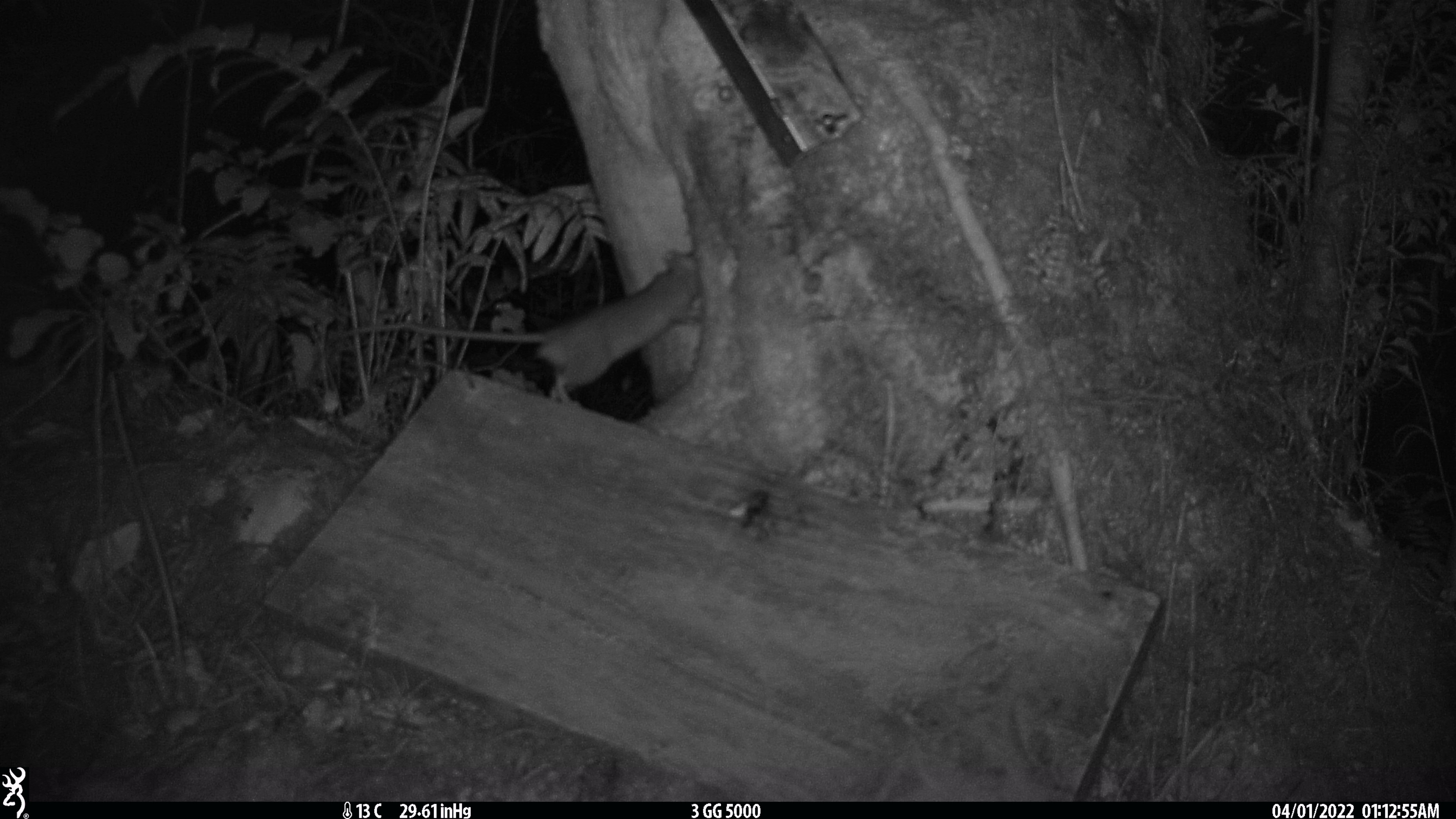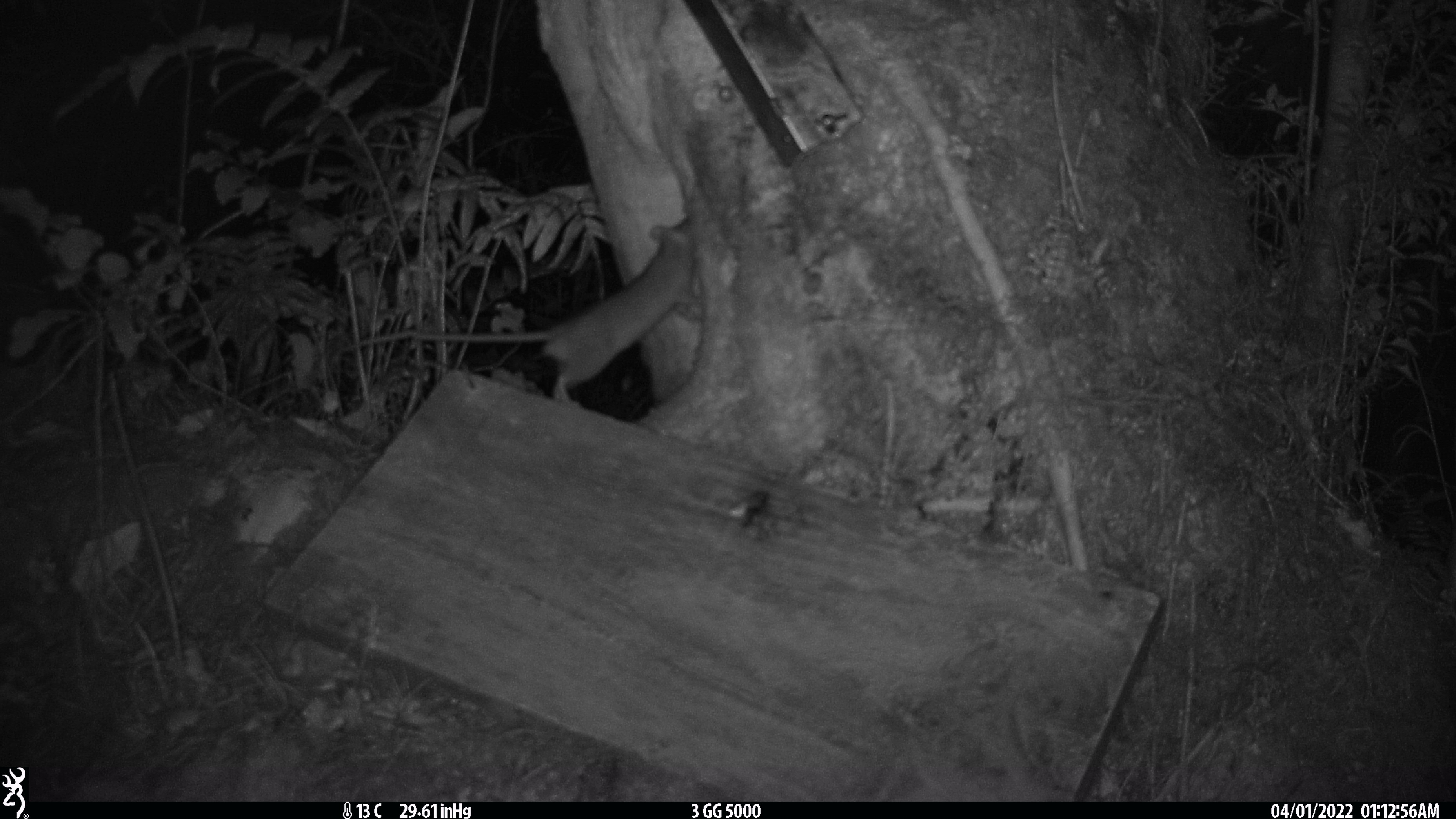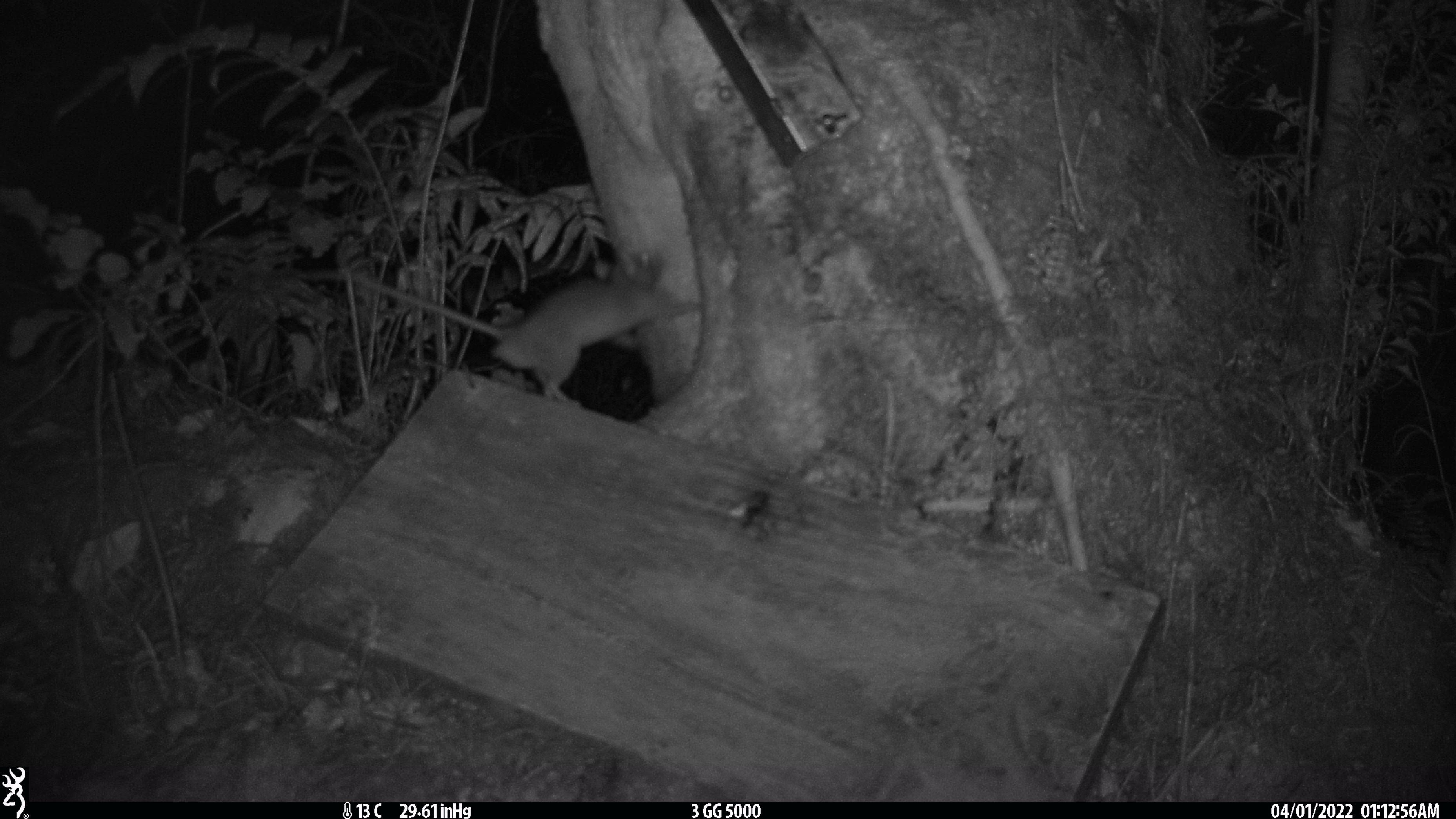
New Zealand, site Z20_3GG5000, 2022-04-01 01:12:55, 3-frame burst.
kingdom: Animalia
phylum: Chordata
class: Mammalia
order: Rodentia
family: Muridae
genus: Rattus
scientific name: Rattus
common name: rat